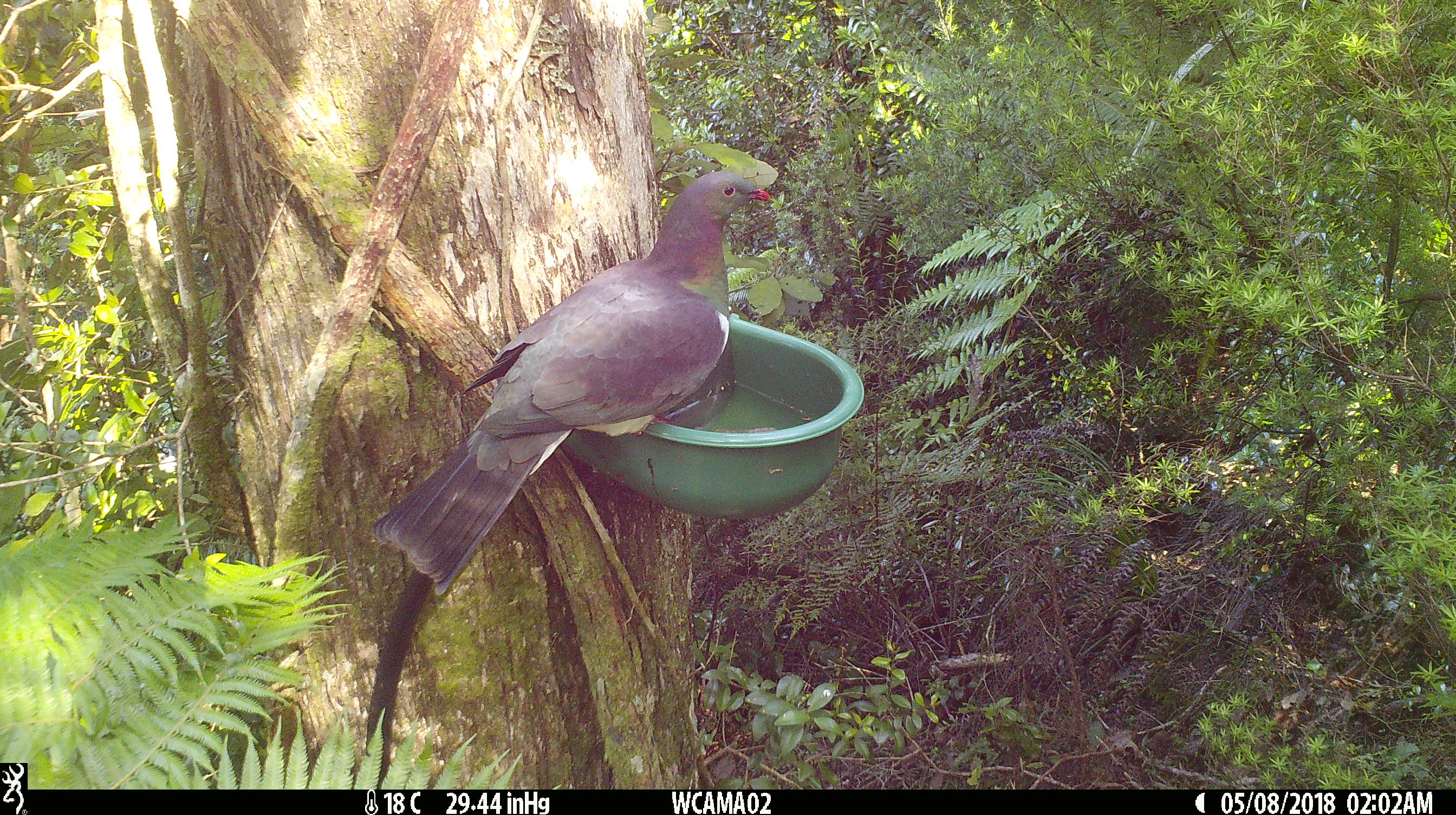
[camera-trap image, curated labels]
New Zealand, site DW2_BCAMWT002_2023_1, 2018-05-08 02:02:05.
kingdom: Animalia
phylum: Chordata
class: Aves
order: Columbiformes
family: Columbidae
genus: Hemiphaga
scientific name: Hemiphaga novaeseelandiae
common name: new zealand pigeon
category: kereru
Kereru (new zealand pigeon) (Hemiphaga novaeseelandiae).